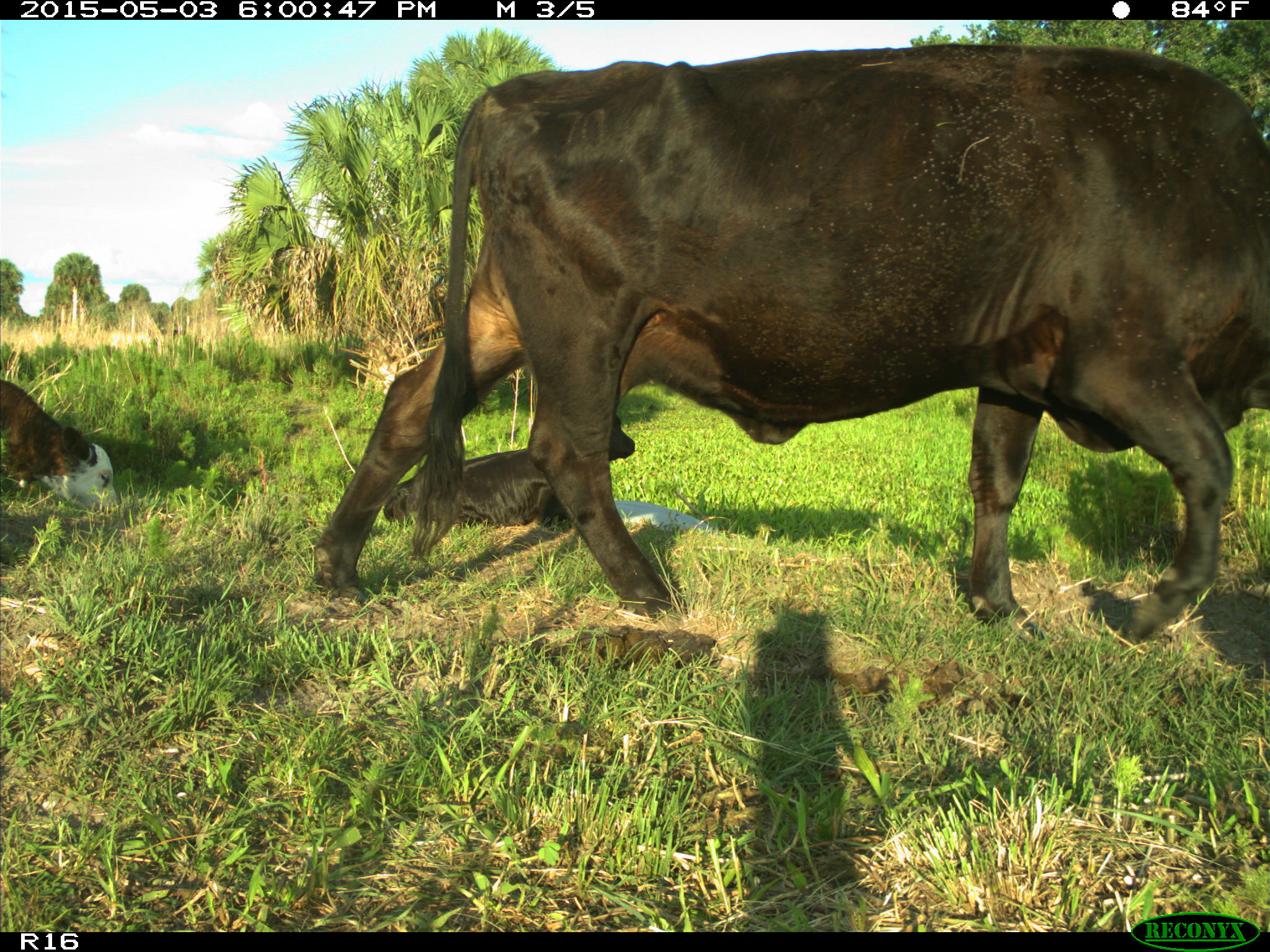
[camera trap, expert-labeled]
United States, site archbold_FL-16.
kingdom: Animalia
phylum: Chordata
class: Mammalia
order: Artiodactyla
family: Bovidae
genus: Bos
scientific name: Bos taurus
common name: domestic cow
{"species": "Bos taurus (domestic cow)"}